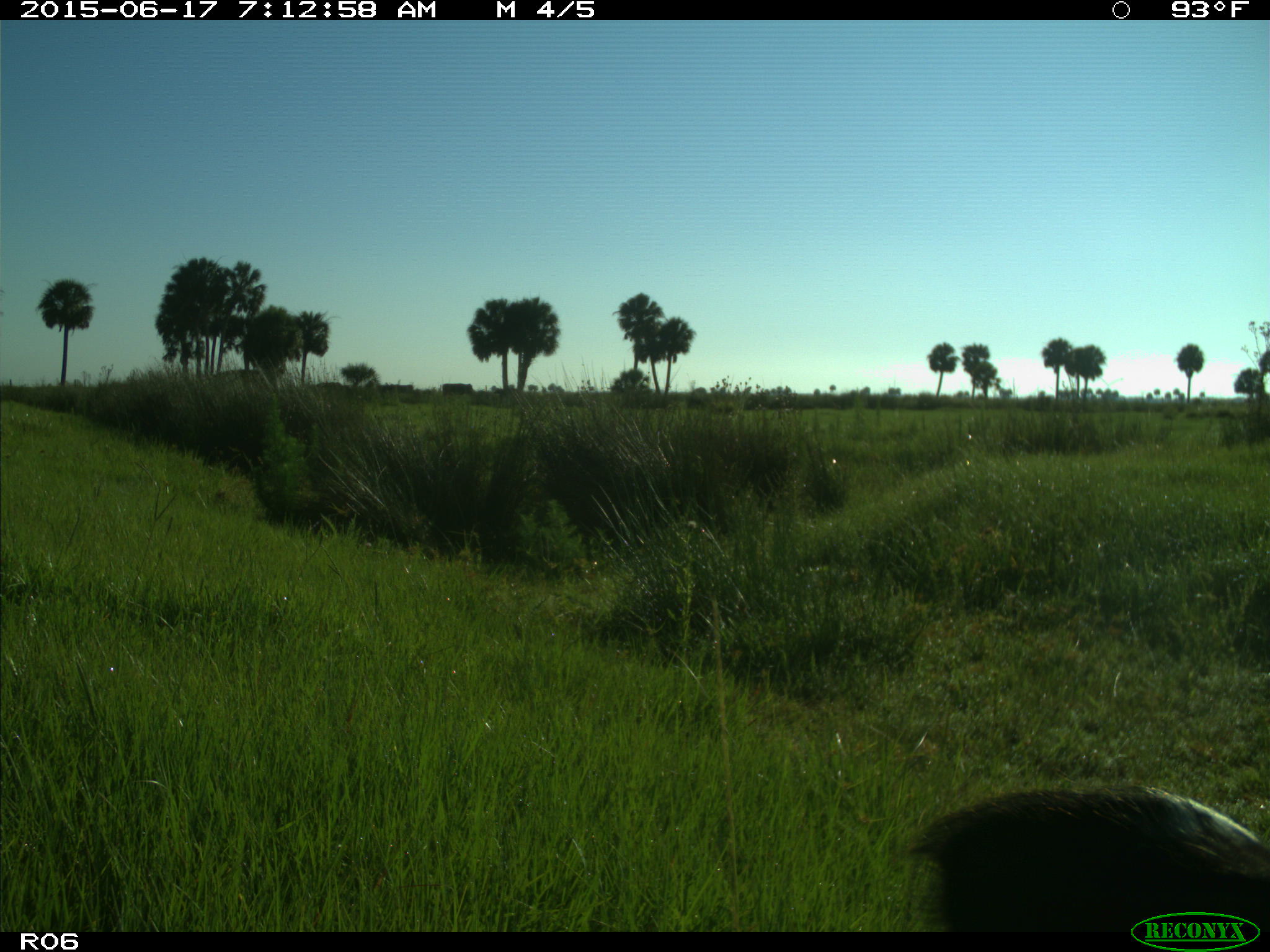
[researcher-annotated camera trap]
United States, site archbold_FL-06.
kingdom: Animalia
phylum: Chordata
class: Mammalia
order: Artiodactyla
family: Bovidae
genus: Bos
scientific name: Bos taurus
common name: domestic cow